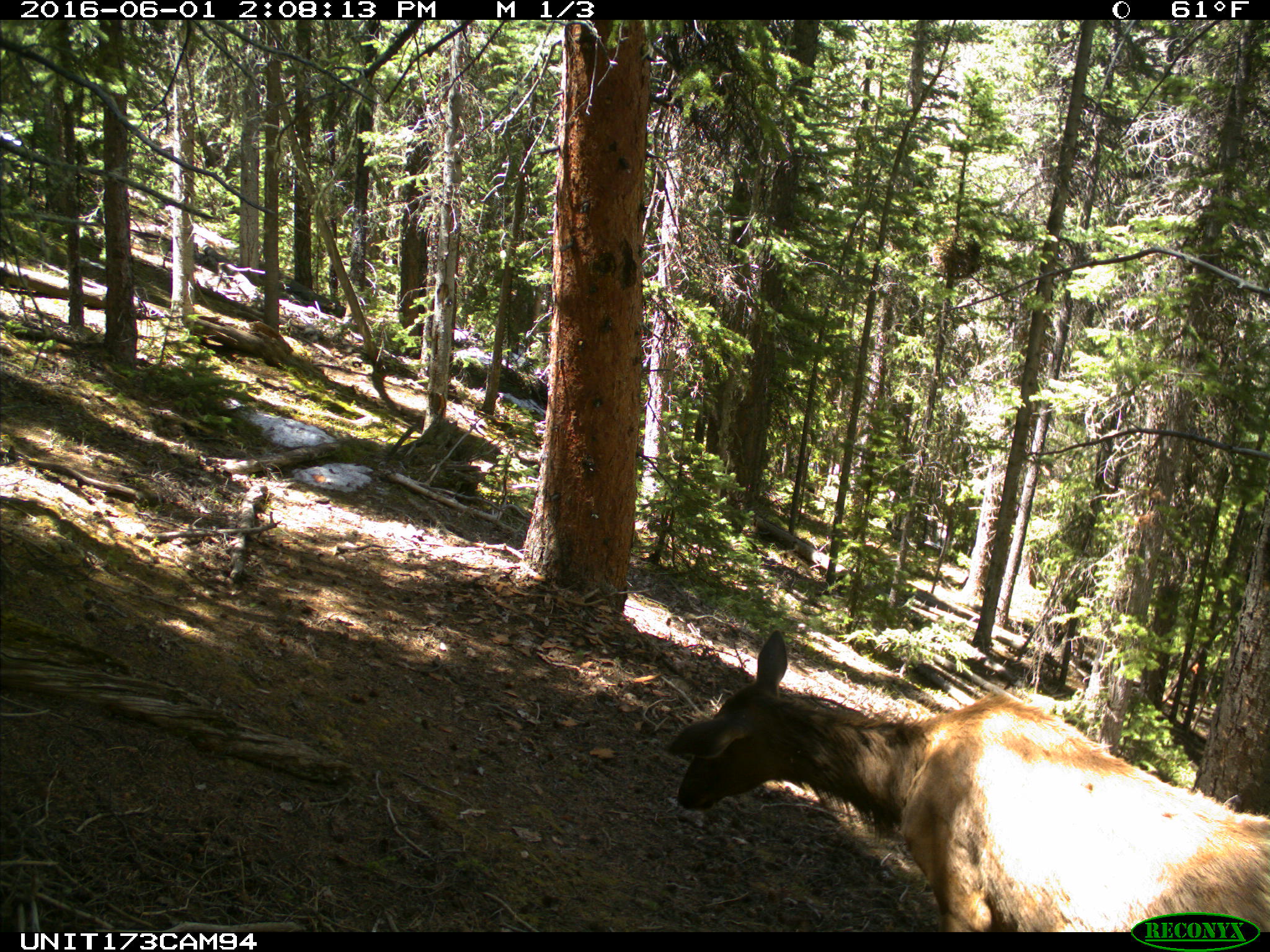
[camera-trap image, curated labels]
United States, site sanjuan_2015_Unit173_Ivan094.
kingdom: Animalia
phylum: Chordata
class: Mammalia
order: Artiodactyla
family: Cervidae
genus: Cervus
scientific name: Cervus elaphus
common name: red deer